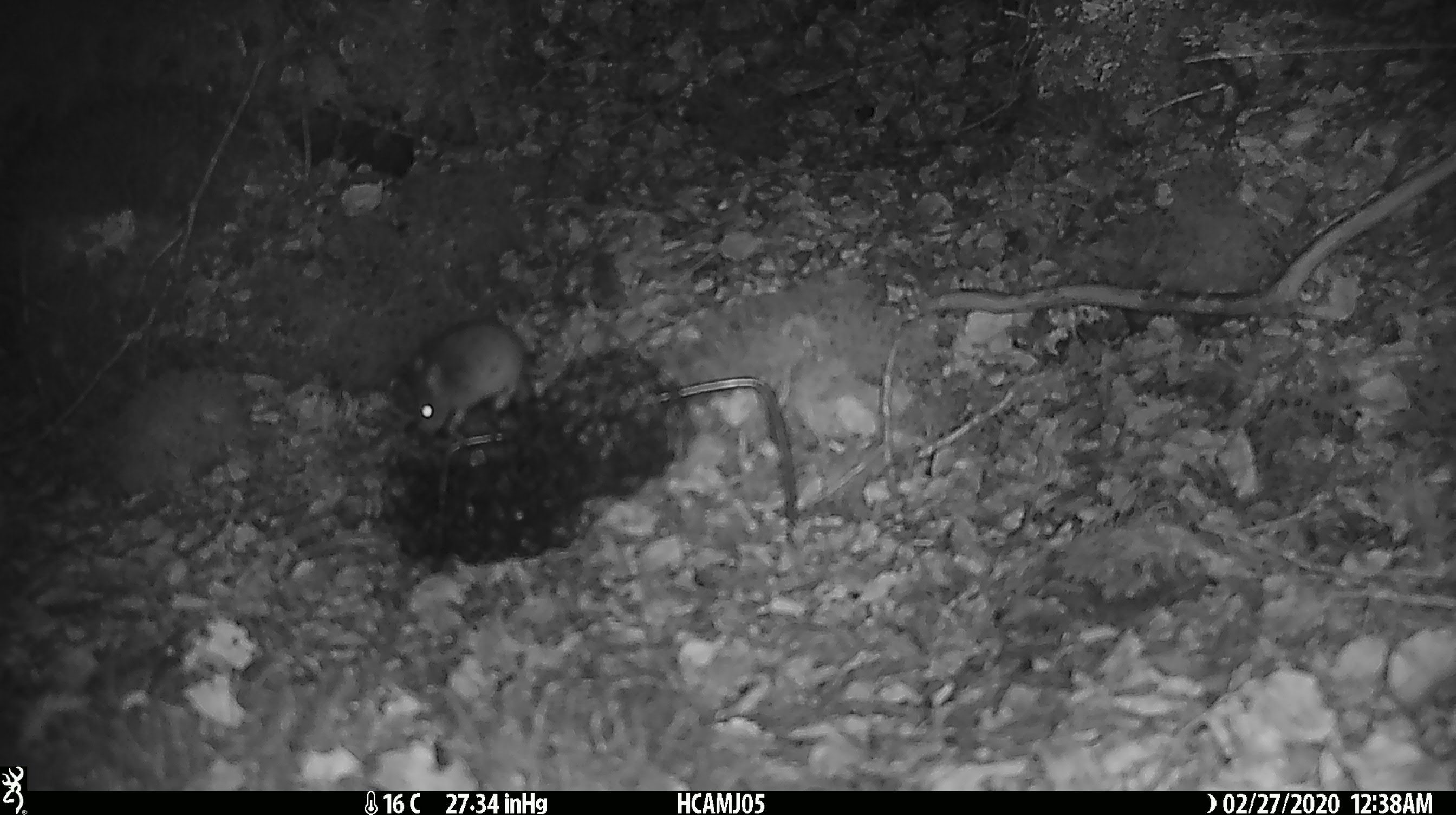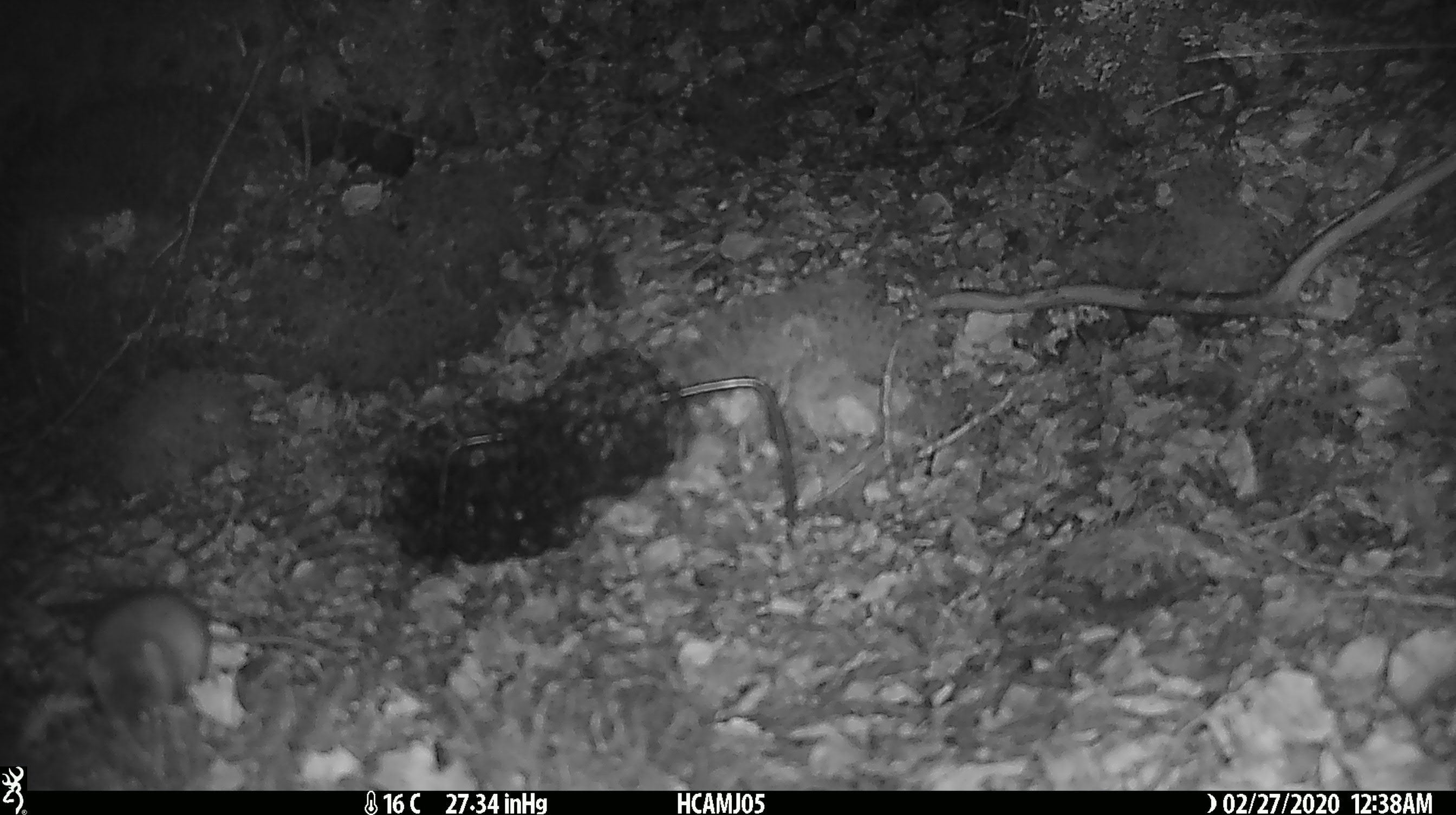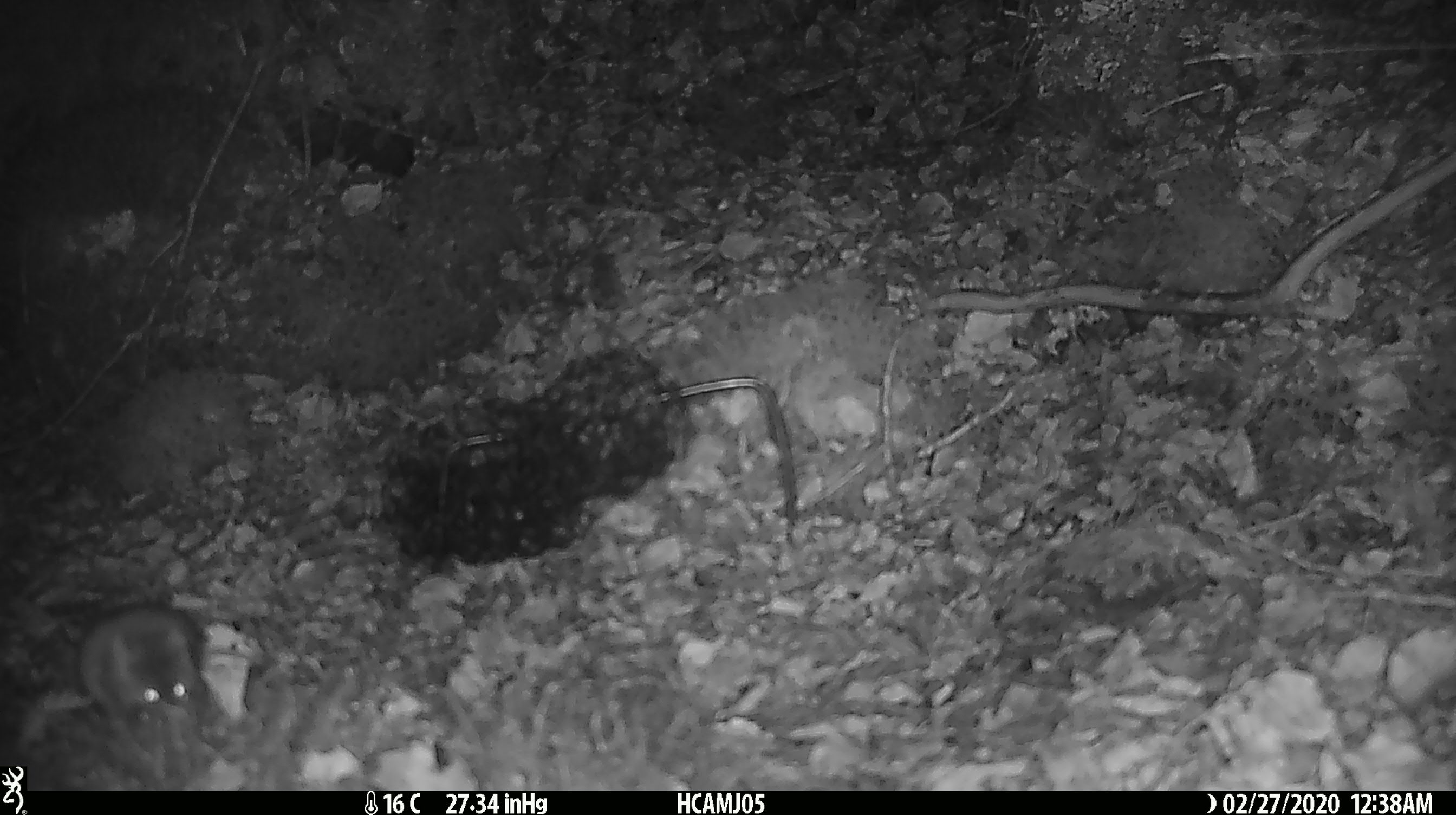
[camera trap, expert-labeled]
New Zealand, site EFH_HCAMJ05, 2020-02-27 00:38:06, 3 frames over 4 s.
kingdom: Animalia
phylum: Chordata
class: Mammalia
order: Rodentia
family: Muridae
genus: Mus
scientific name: Mus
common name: mouse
Mouse (Mus).